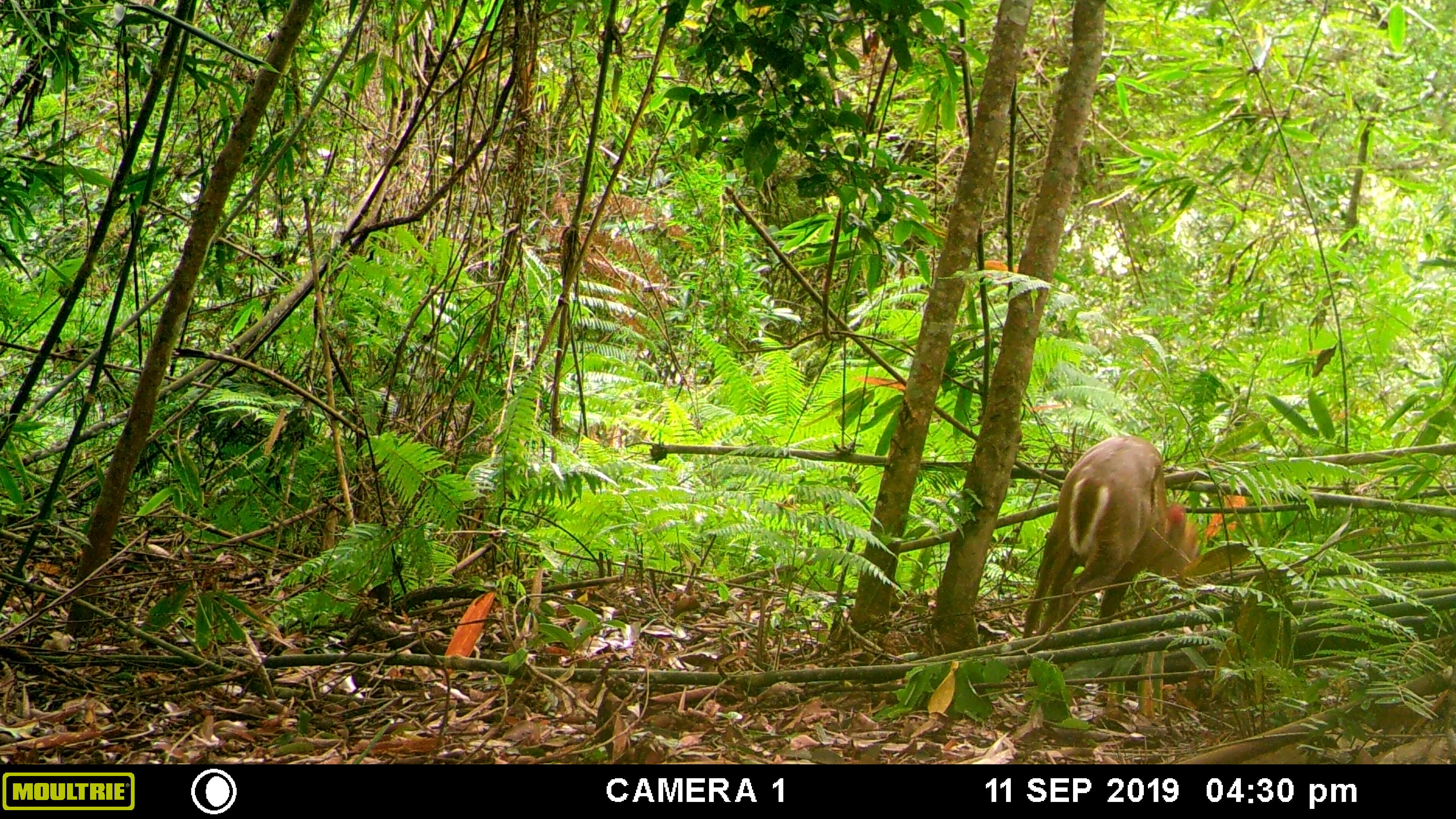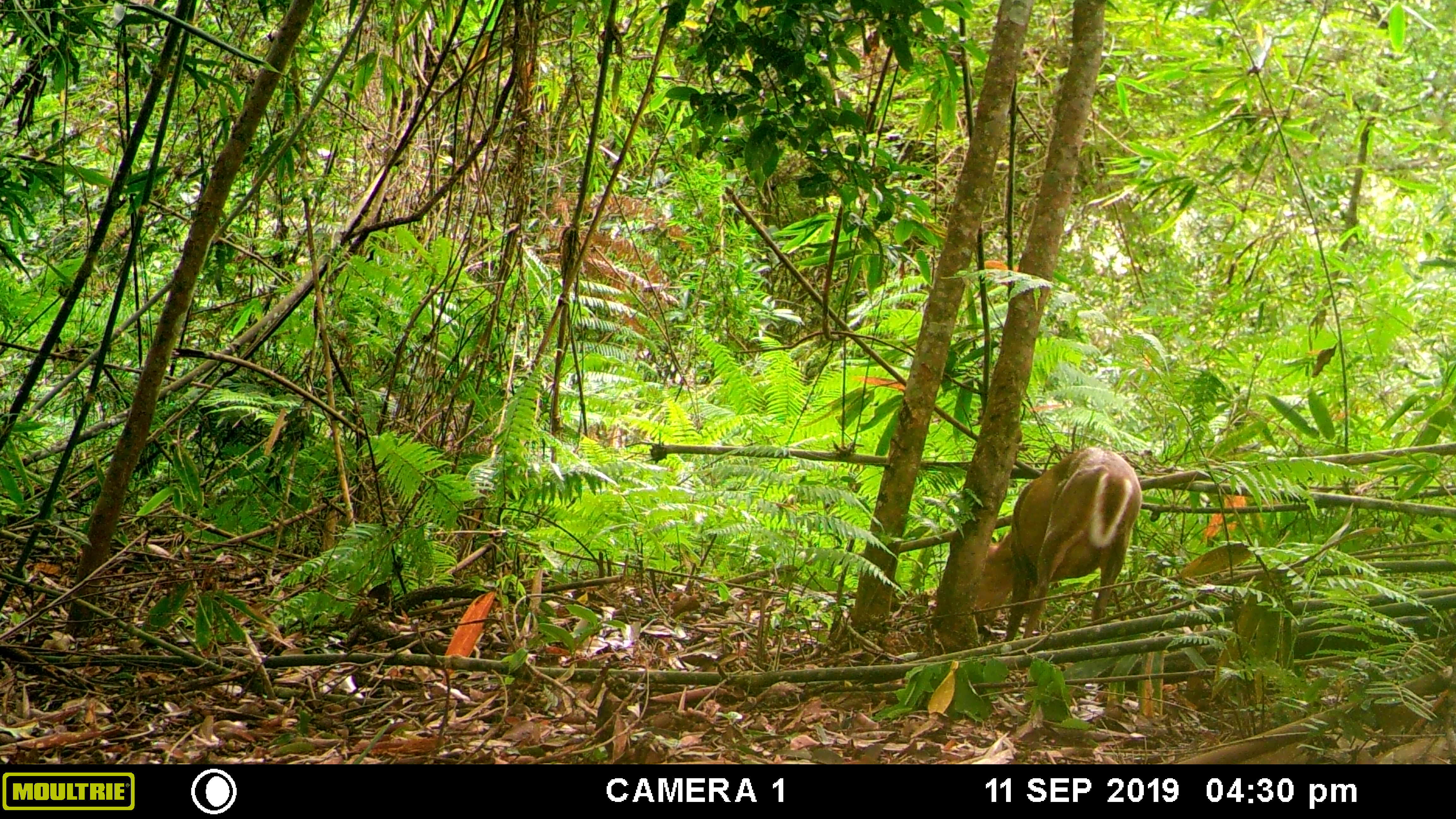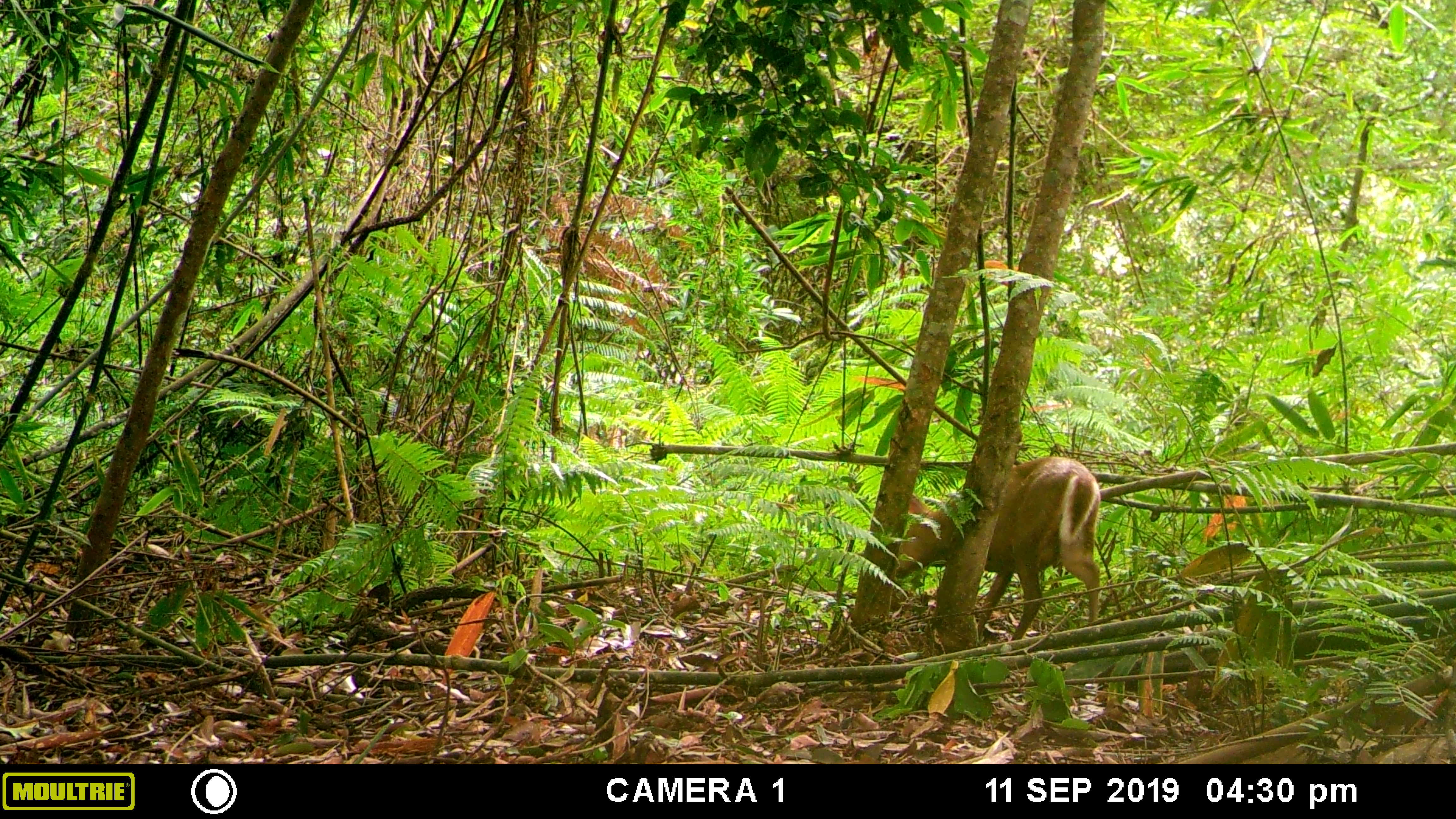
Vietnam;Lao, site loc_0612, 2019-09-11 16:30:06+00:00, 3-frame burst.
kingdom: Animalia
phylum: Chordata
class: Mammalia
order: Artiodactyla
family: Cervidae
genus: Muntiacus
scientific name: Muntiacus rooseveltorum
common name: roosevelt's muntjac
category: roosevelts muntjac group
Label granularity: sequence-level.